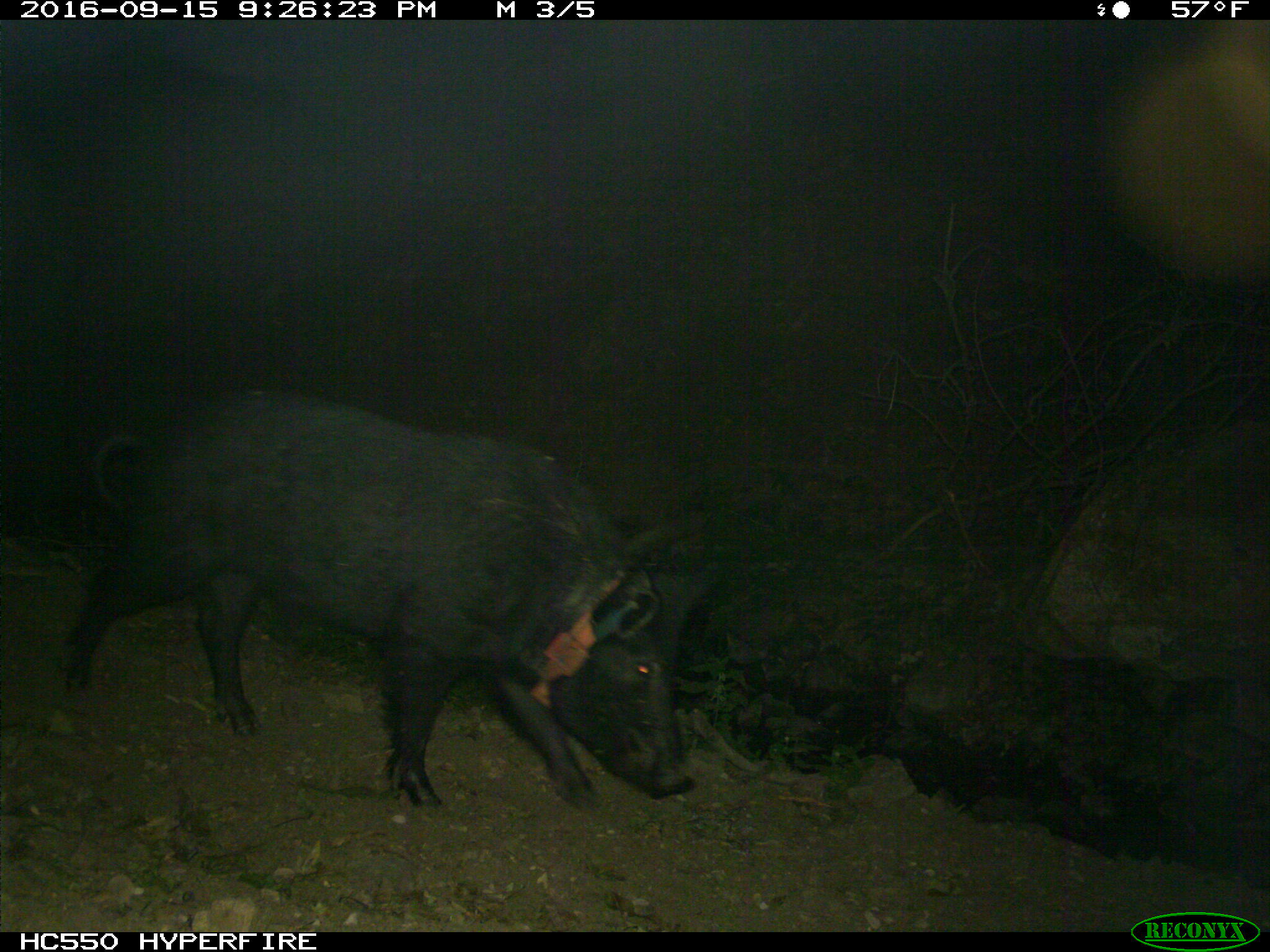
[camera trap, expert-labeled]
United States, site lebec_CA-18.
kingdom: Animalia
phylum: Chordata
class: Mammalia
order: Artiodactyla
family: Suidae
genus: Sus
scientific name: Sus scrofa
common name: wild boar